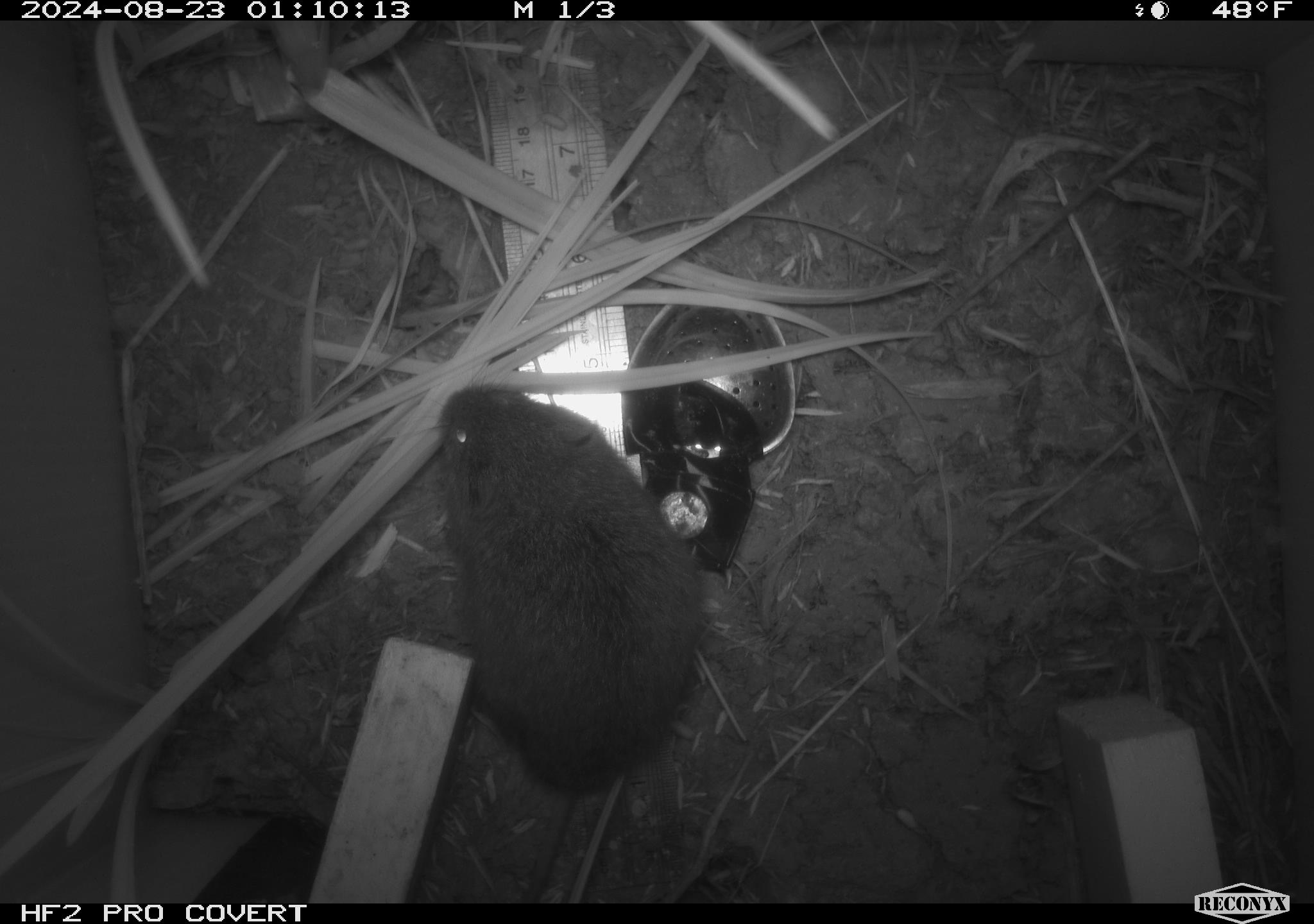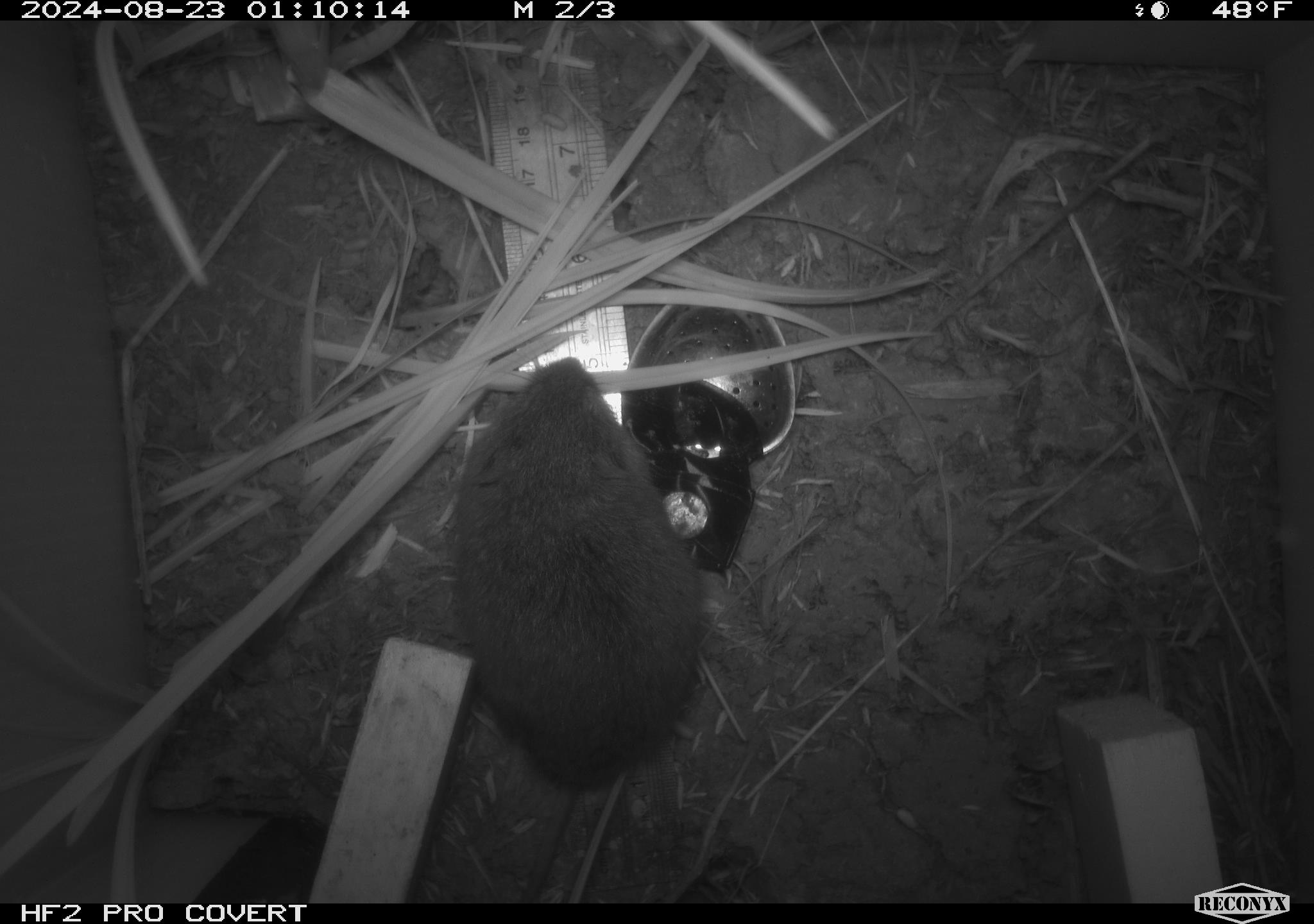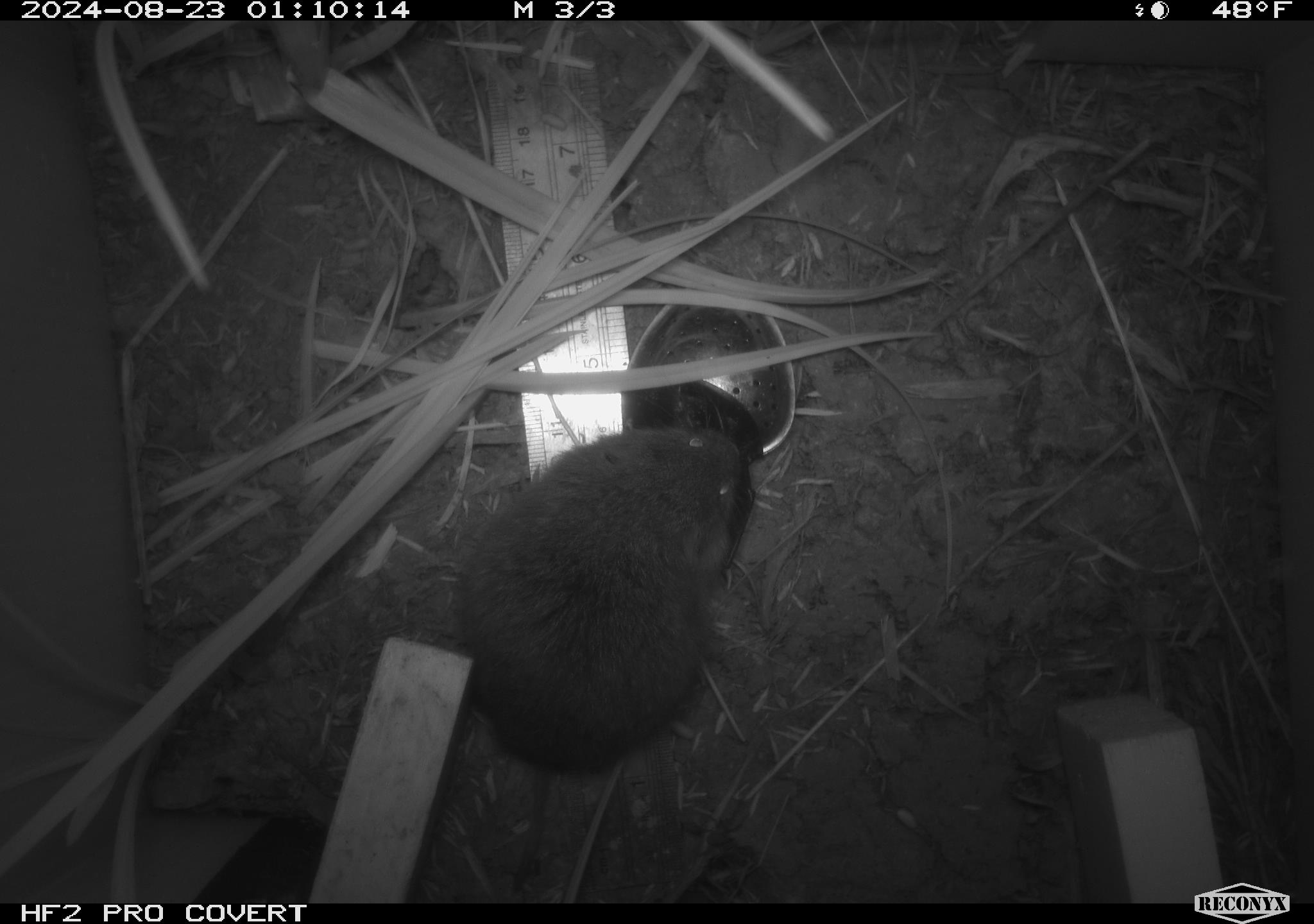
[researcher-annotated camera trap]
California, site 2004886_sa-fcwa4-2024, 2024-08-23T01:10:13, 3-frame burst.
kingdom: Animalia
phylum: Chordata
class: Mammalia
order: Rodentia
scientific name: Rodentia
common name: rodent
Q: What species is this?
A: Rodent (Rodentia).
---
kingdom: Animalia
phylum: Chordata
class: Mammalia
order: Rodentia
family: Cricetidae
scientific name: Arvicolinae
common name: voles, lemmings, and muskrats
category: arvicolinae subfamily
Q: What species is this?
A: Arvicolinae subfamily (voles, lemmings, and muskrats) (Arvicolinae).